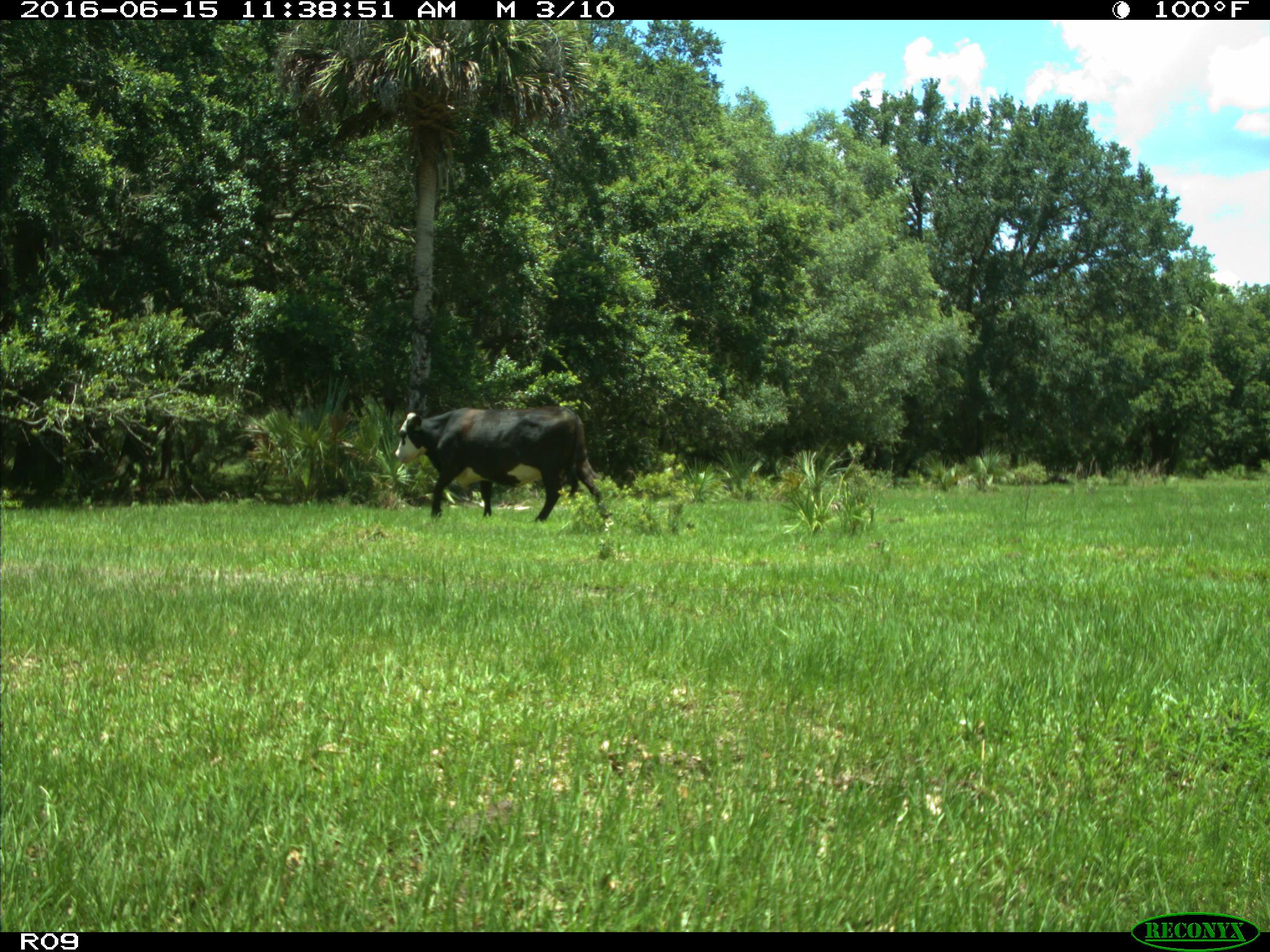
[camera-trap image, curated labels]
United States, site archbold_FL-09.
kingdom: Animalia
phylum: Chordata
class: Mammalia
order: Artiodactyla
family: Bovidae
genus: Bos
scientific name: Bos taurus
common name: domestic cow